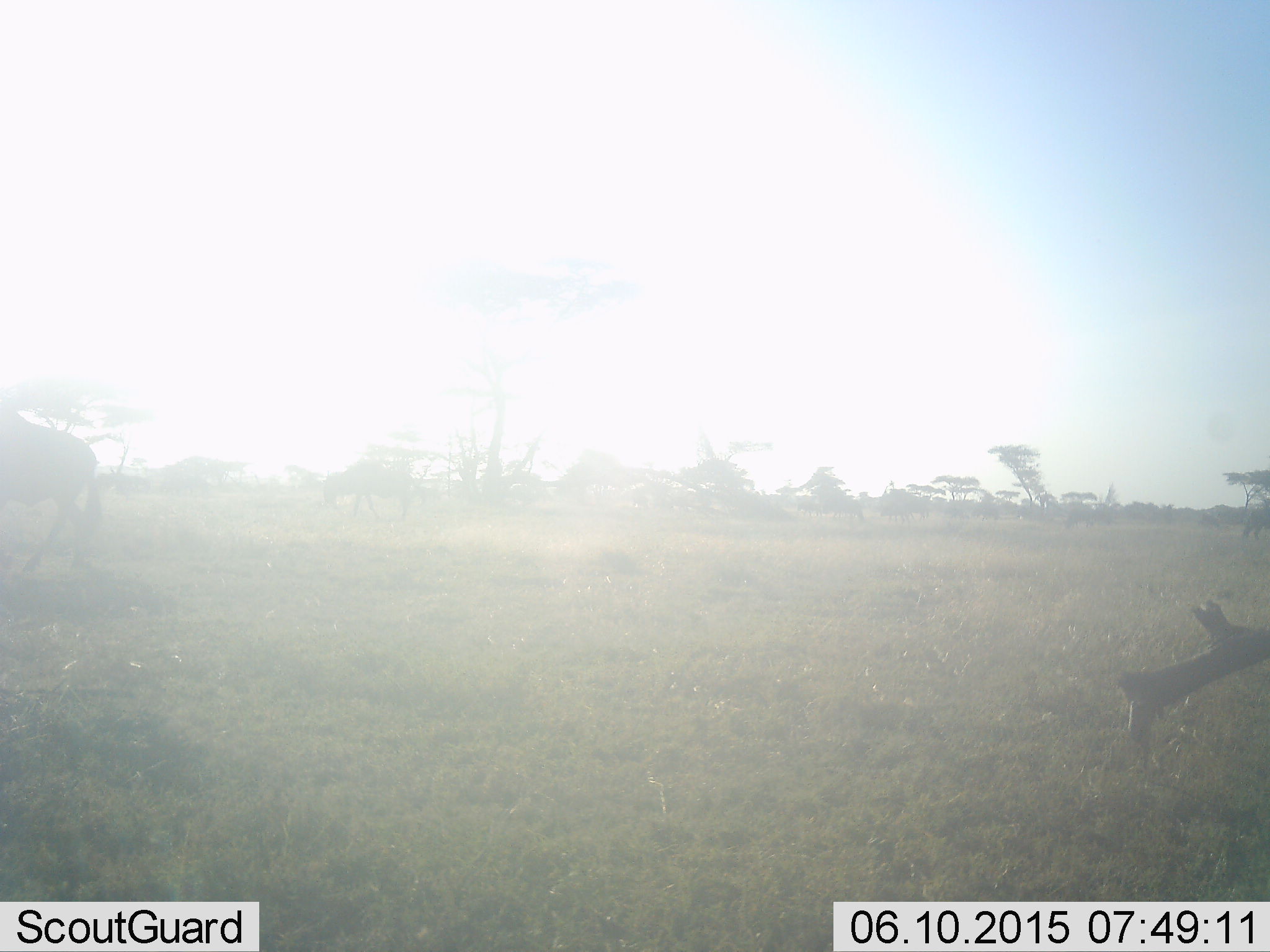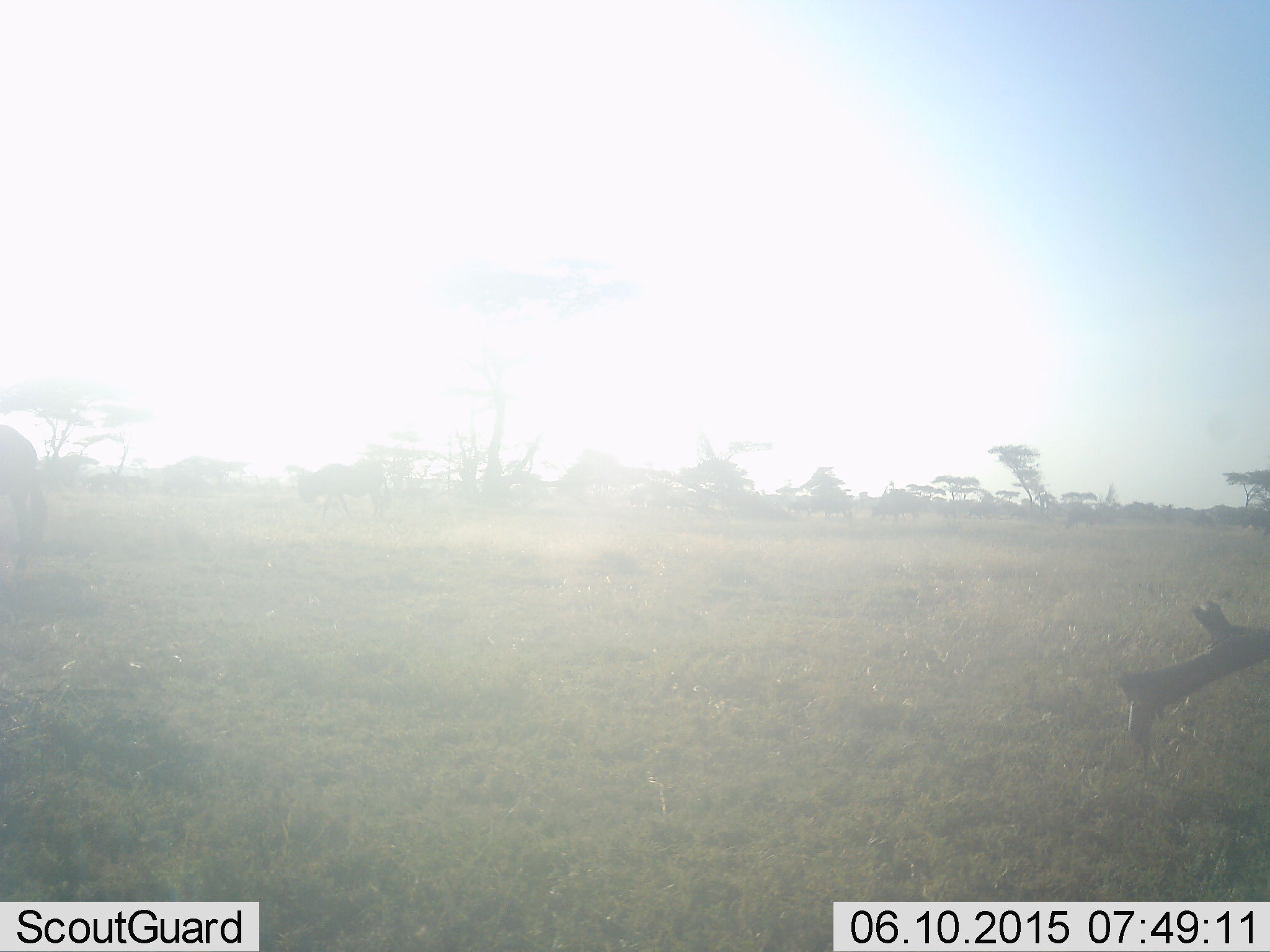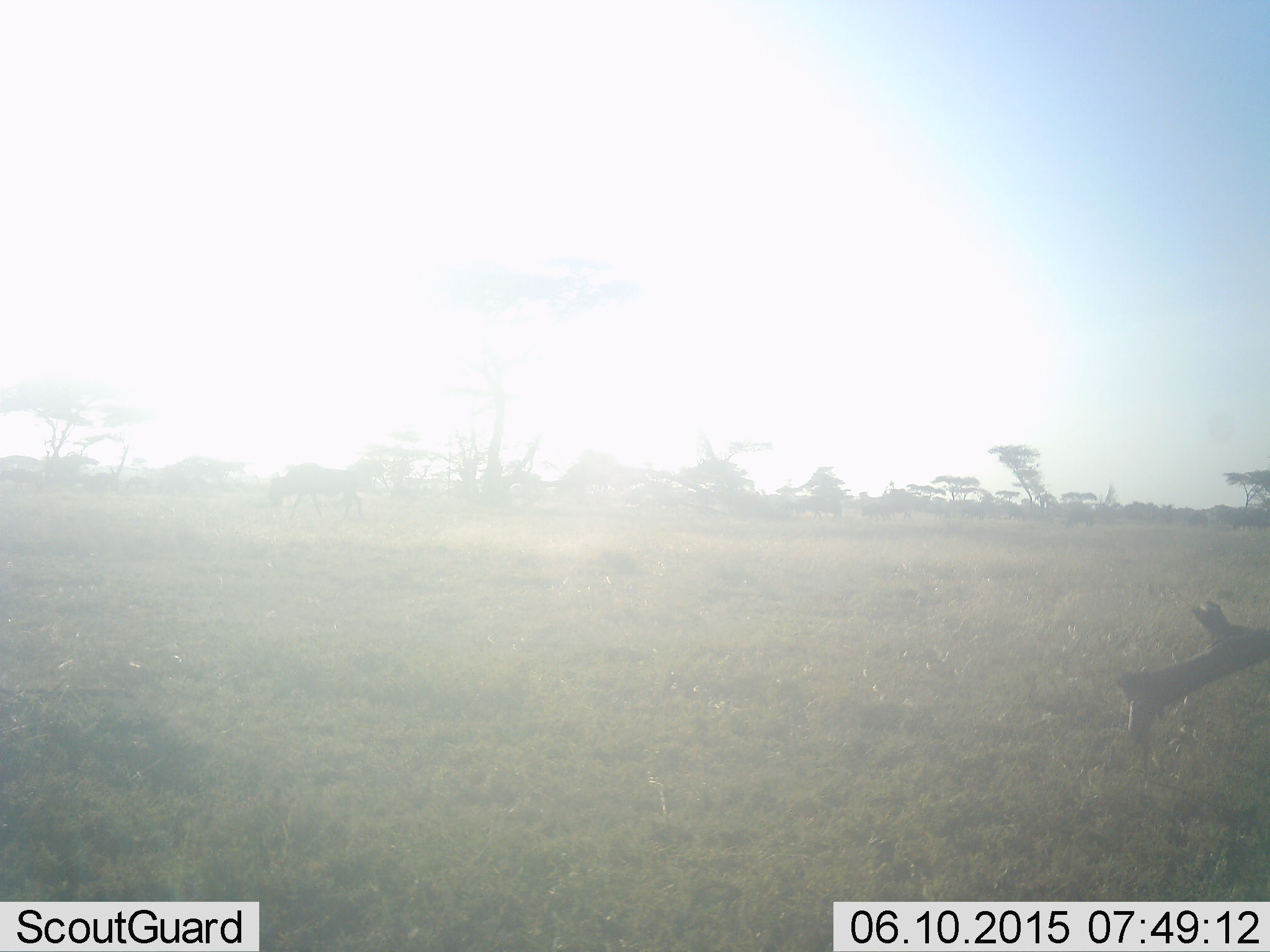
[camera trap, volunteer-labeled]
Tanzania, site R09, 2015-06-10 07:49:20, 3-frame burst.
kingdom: Animalia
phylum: Chordata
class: Mammalia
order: Artiodactyla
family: Bovidae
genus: Connochaetes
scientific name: Connochaetes taurinus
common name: blue wildebeest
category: wildebeest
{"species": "wildebeest (blue wildebeest) (Connochaetes taurinus)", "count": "2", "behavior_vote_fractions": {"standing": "10%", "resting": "0%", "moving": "90%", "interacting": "0%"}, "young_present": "0%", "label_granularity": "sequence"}